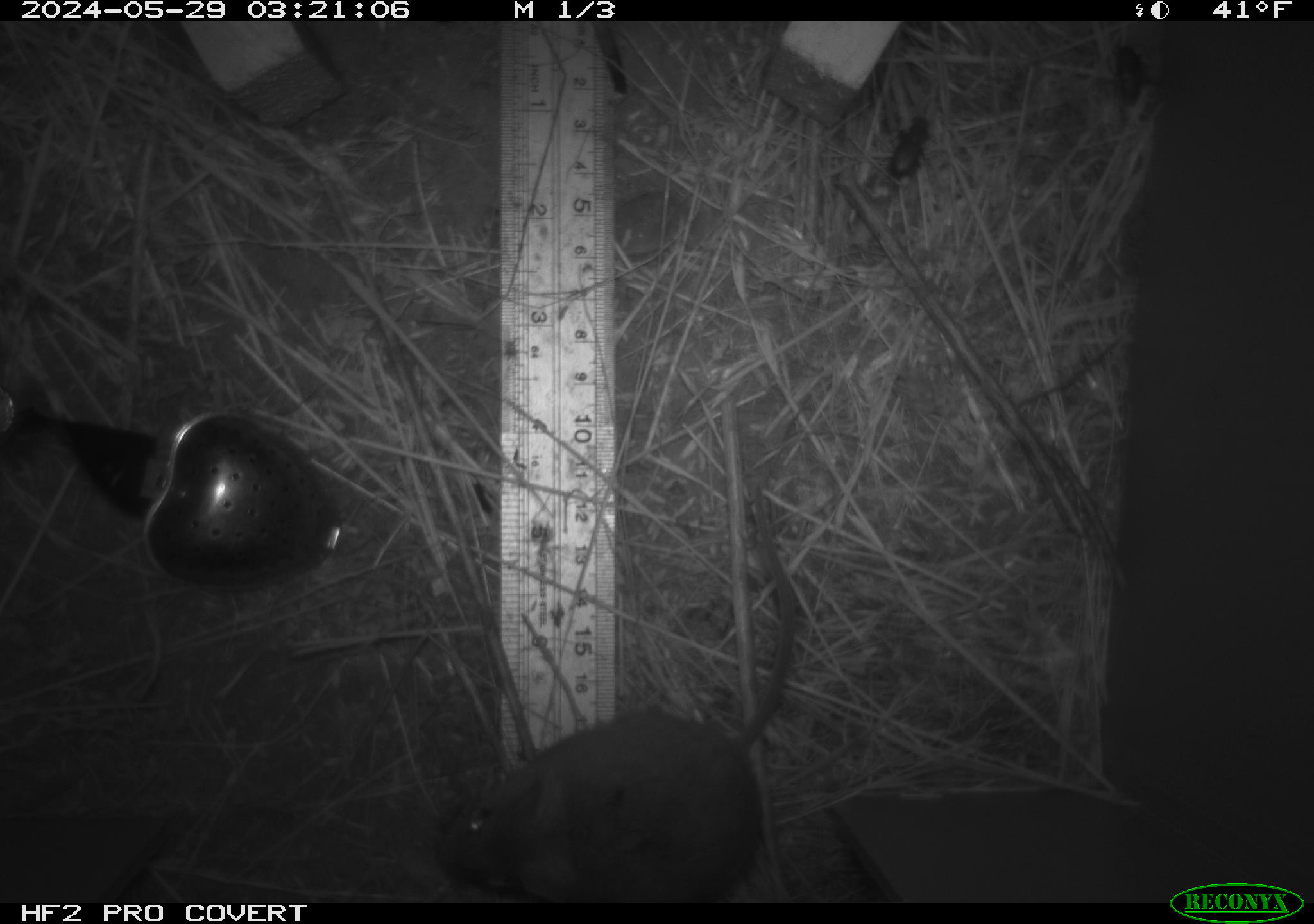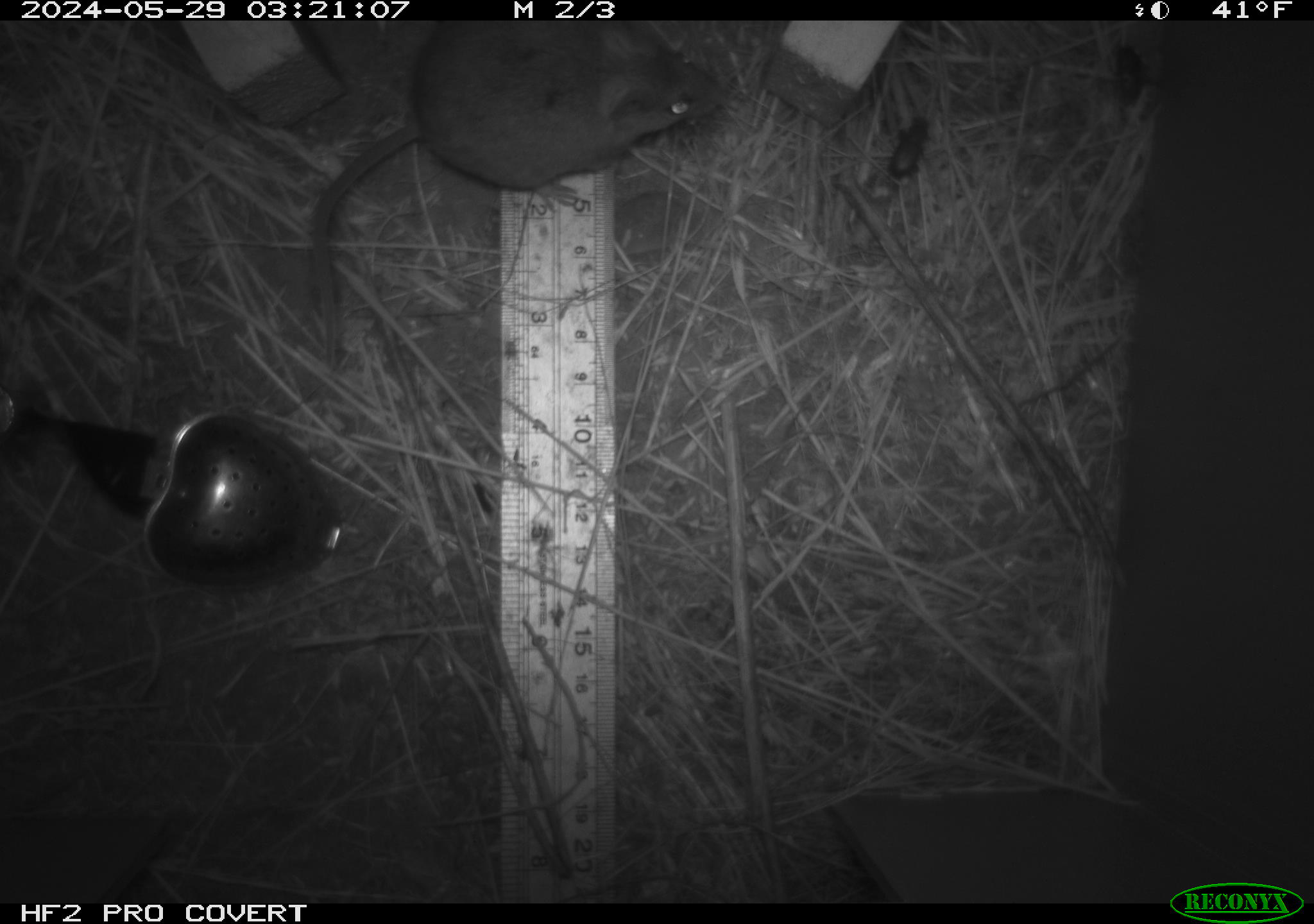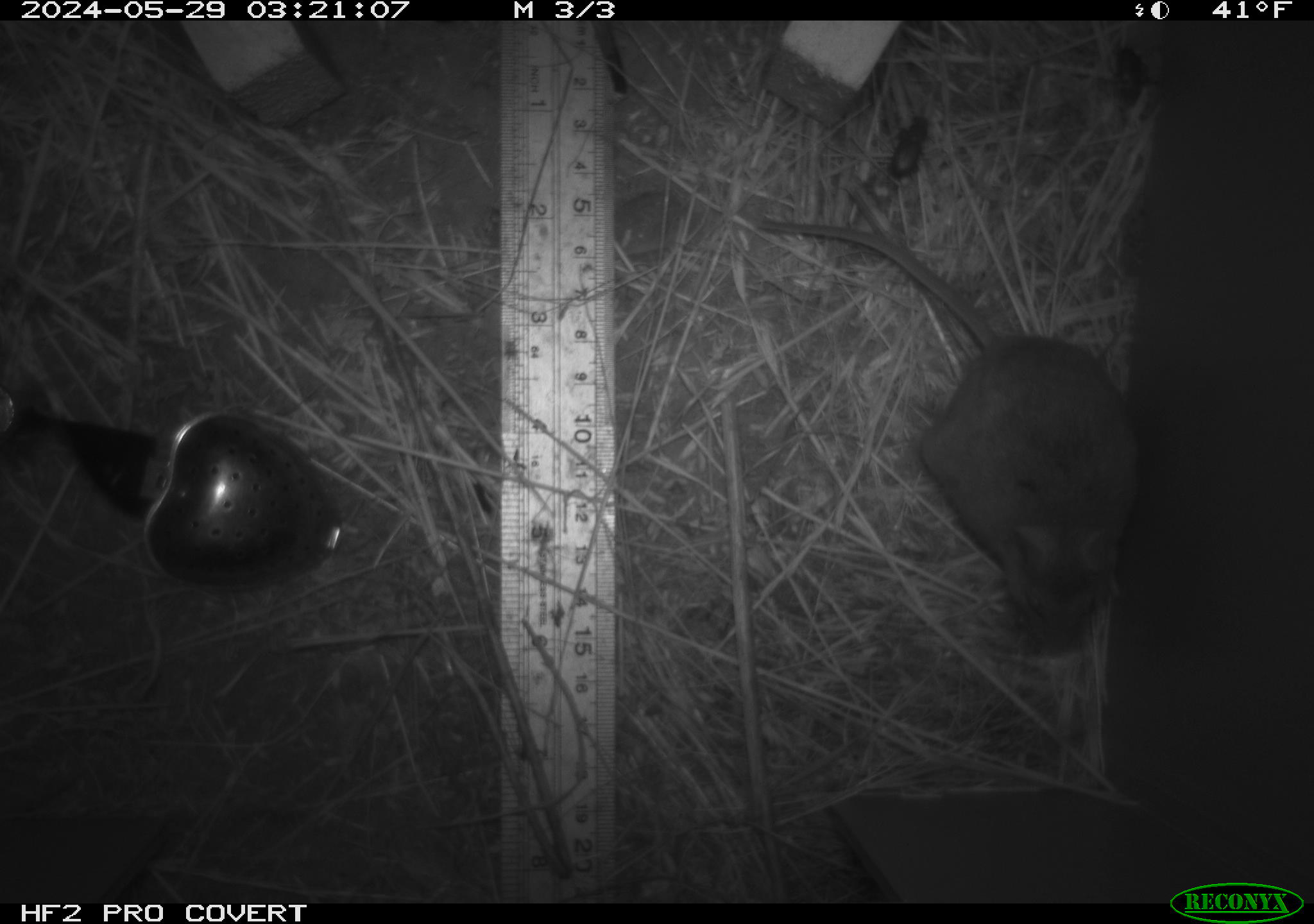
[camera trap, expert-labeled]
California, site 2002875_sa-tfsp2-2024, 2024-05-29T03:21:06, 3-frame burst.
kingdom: Animalia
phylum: Chordata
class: Mammalia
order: Rodentia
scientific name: Rodentia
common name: mouse species